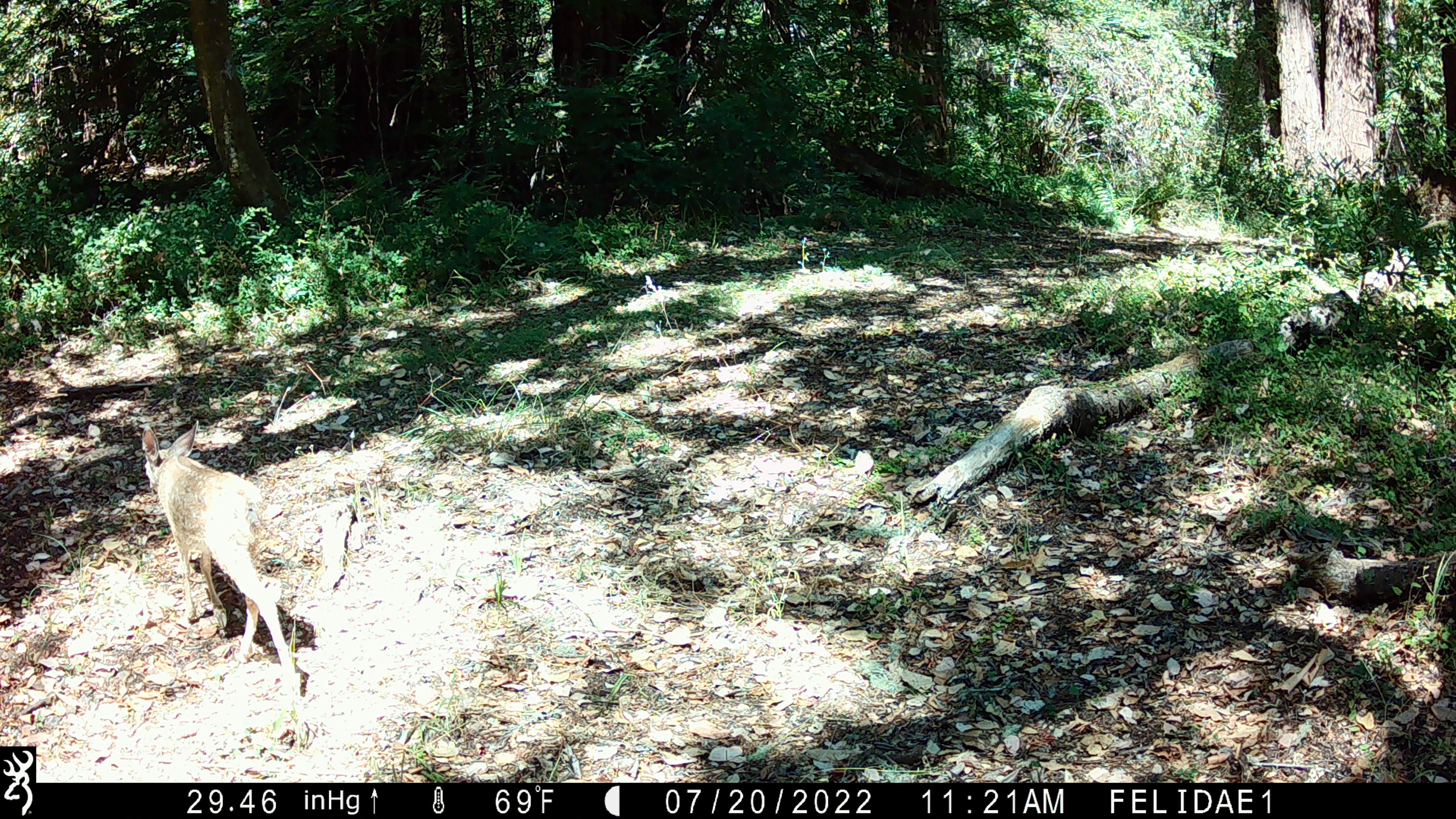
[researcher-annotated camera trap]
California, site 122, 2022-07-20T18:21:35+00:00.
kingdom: Animalia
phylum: Chordata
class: Mammalia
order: Artiodactyla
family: Cervidae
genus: Odocoileus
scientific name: Odocoileus hemionus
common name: mule deer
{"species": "mule deer (Odocoileus hemionus)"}